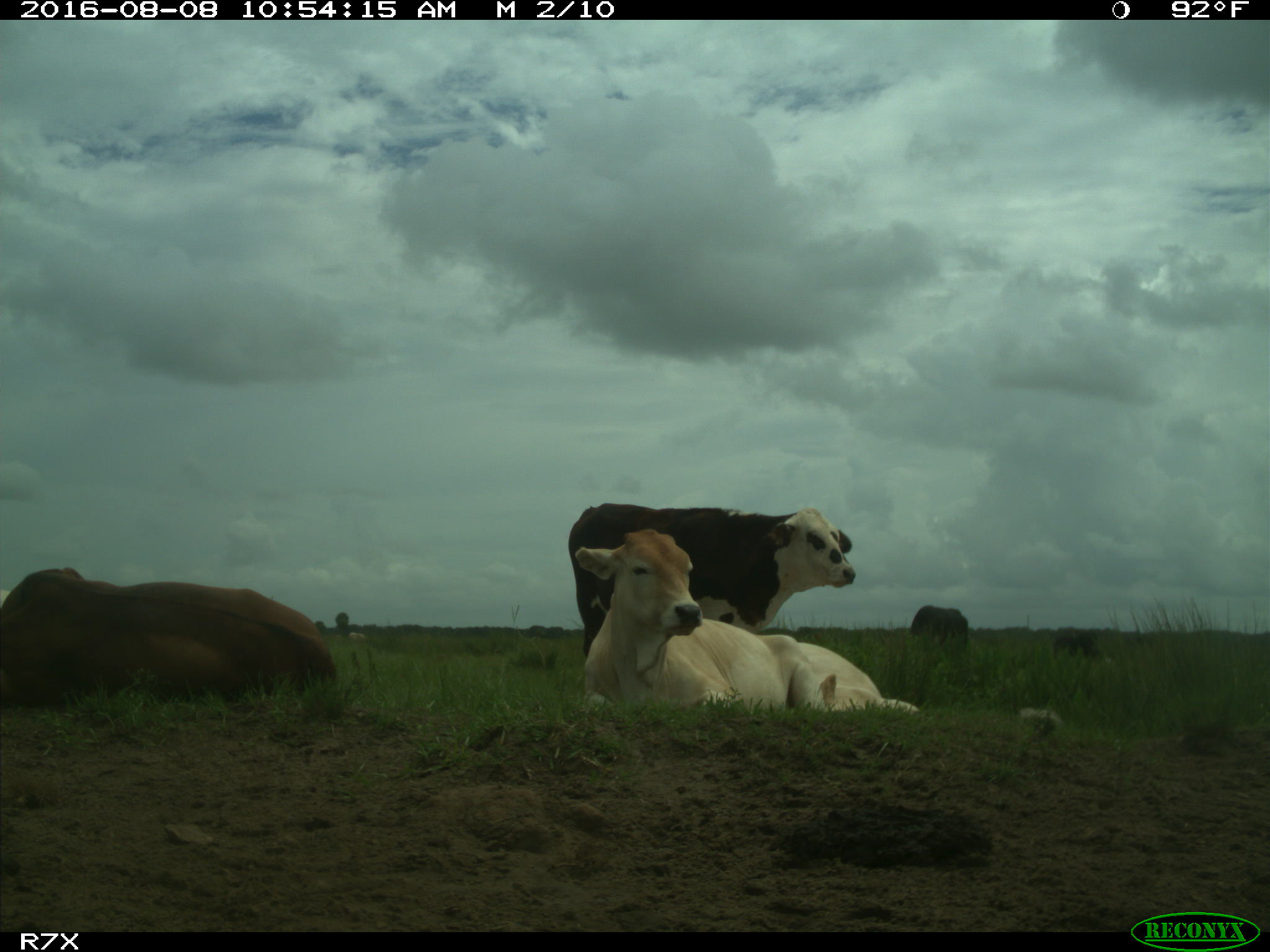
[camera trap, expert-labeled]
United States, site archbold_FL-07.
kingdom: Animalia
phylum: Chordata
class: Mammalia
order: Artiodactyla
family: Bovidae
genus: Bos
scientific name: Bos taurus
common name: domestic cow